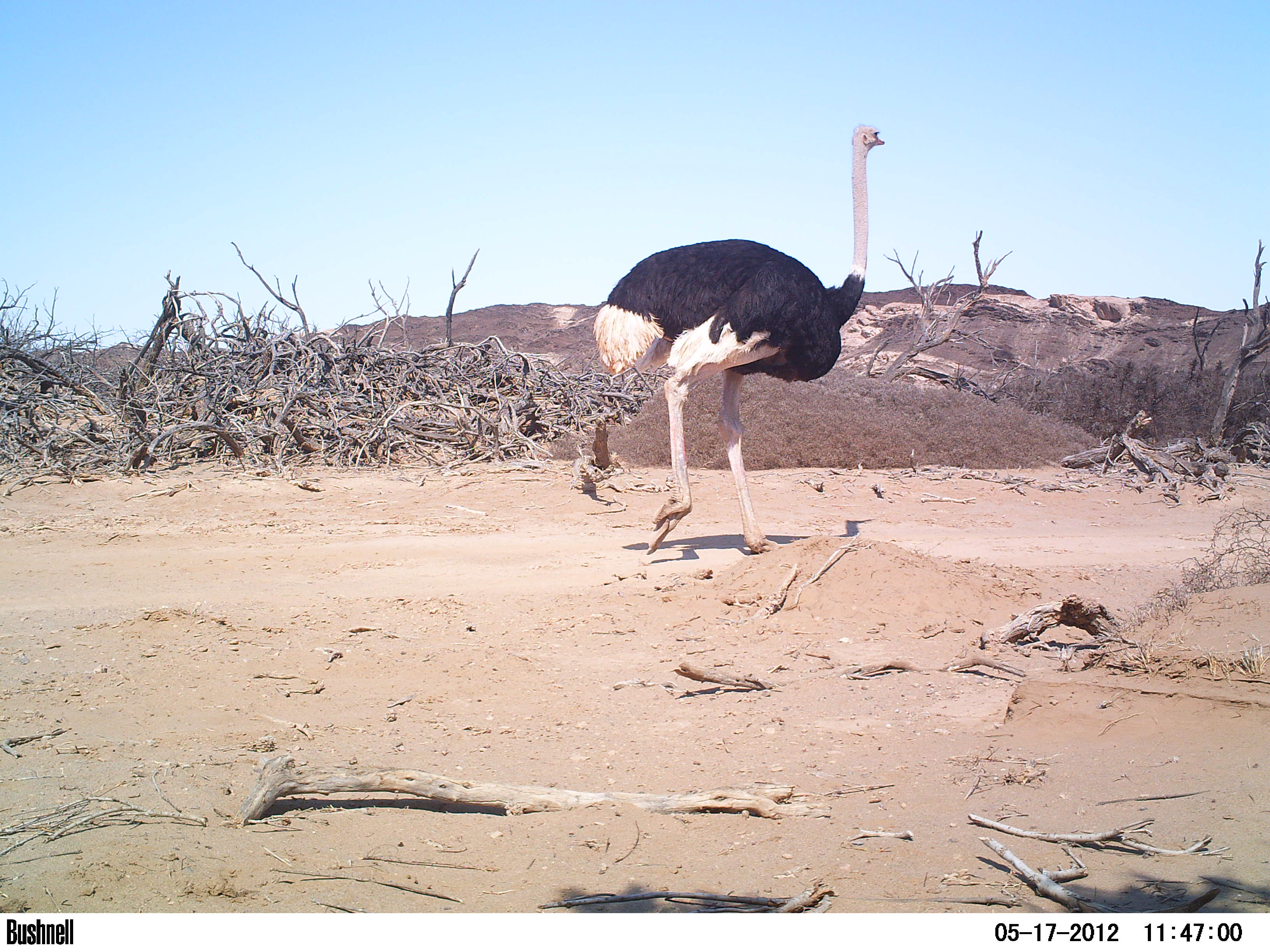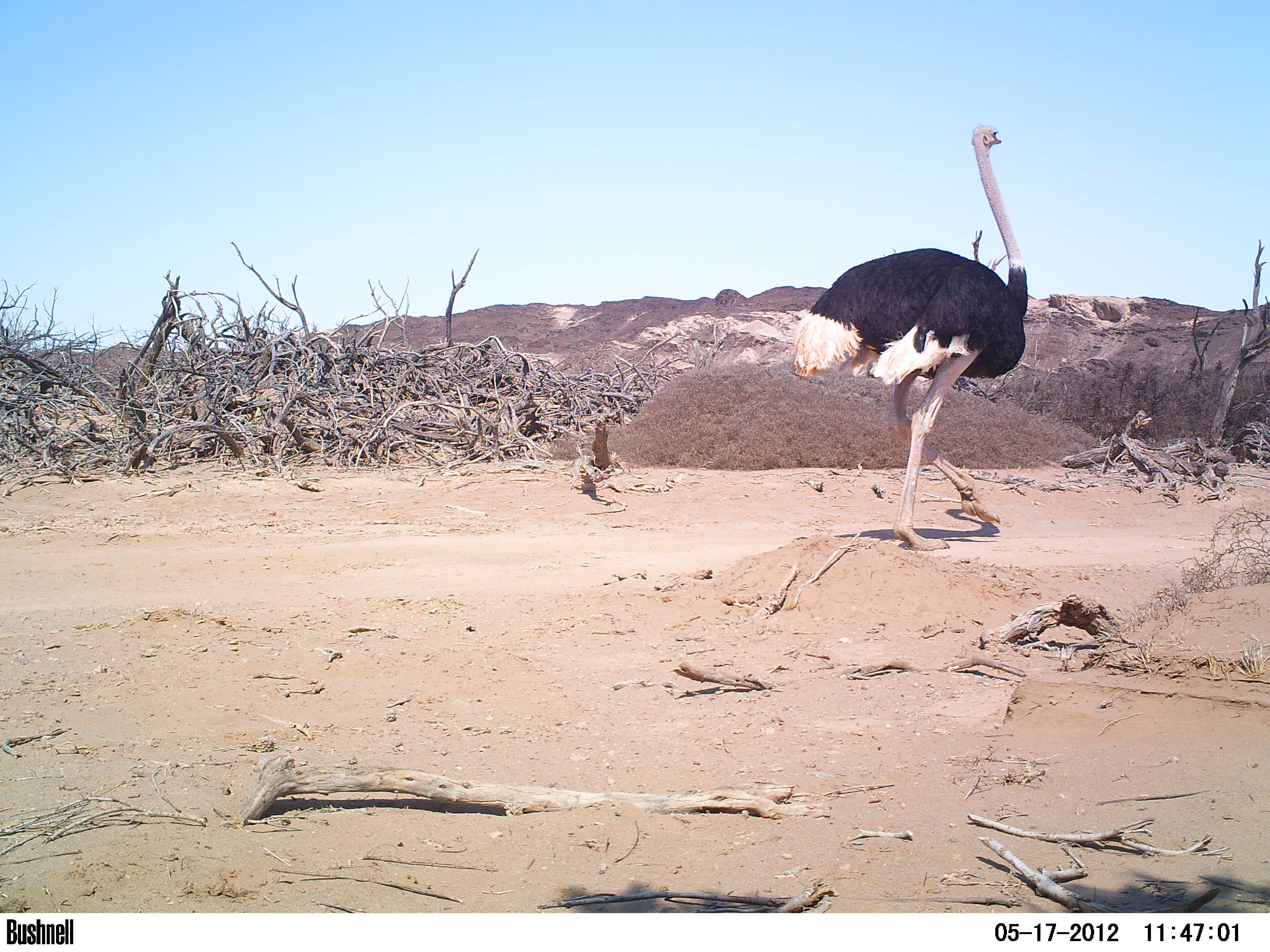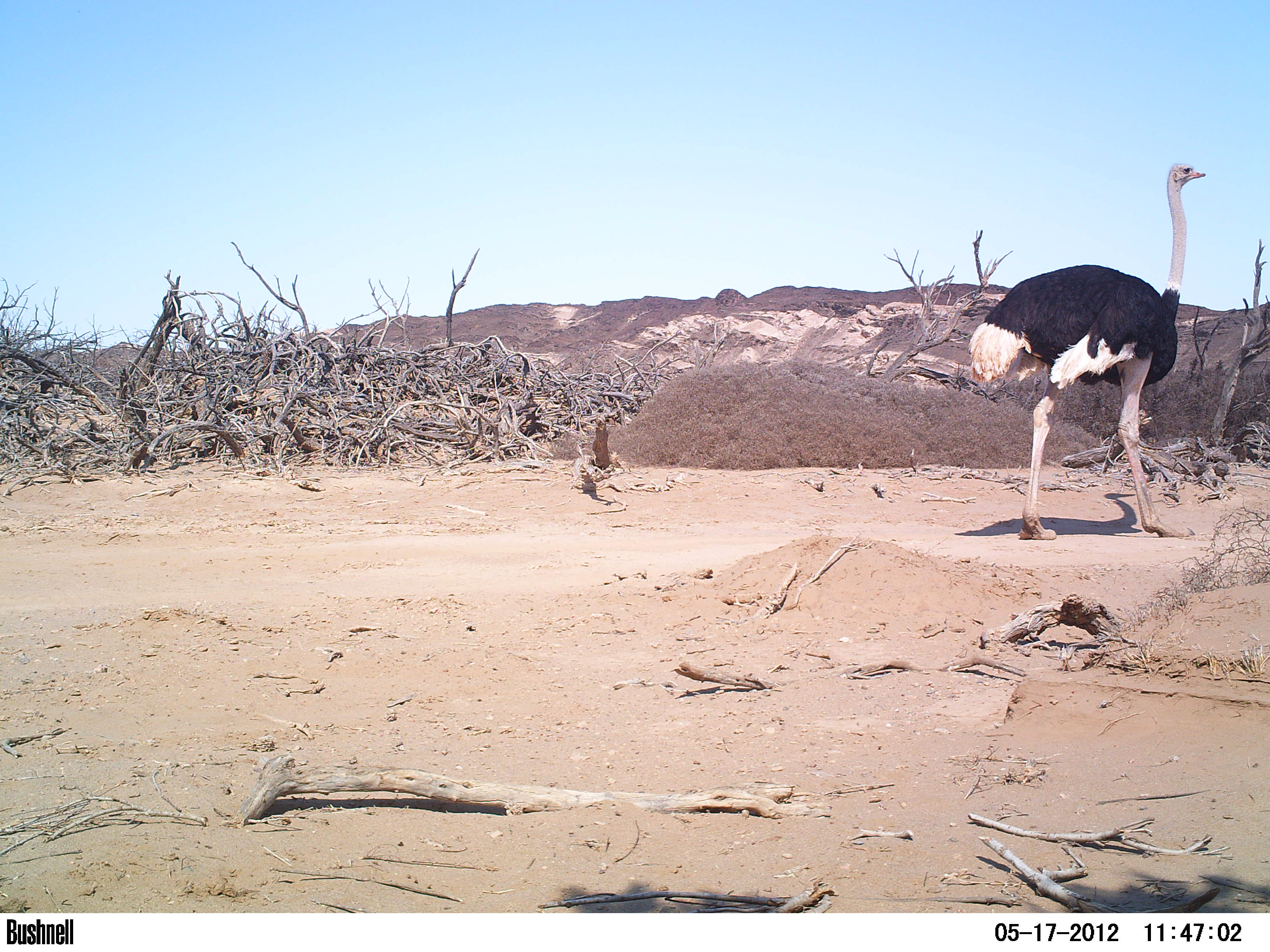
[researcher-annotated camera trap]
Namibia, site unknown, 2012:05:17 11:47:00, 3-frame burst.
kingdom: Animalia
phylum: Chordata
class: Aves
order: Struthioniformes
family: Struthionidae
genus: Struthio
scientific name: Struthio camelus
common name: common ostrich